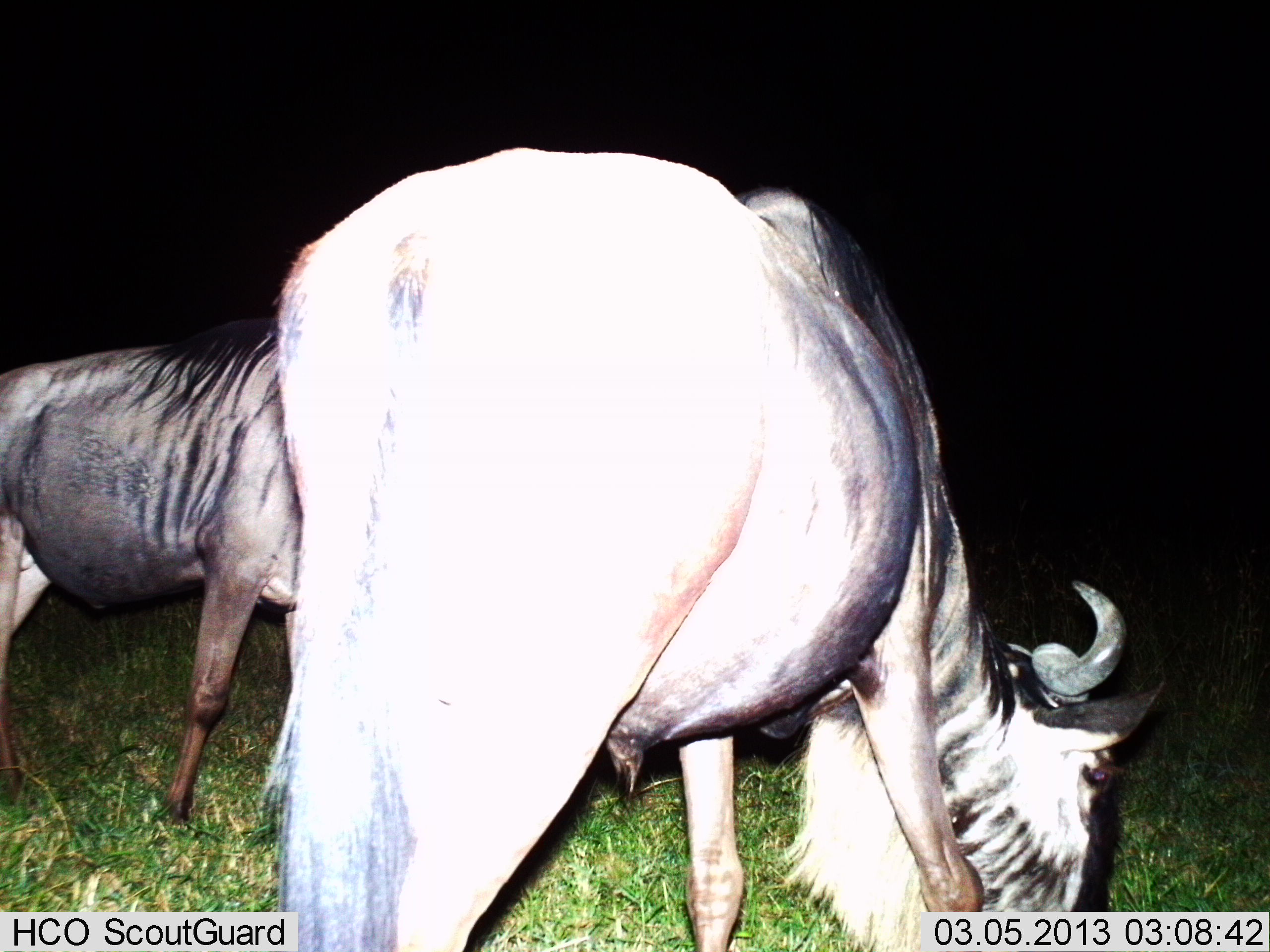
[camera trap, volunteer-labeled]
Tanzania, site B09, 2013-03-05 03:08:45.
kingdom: Animalia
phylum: Chordata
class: Mammalia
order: Artiodactyla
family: Bovidae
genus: Connochaetes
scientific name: Connochaetes taurinus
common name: blue wildebeest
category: wildebeest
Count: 2.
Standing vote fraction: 36%.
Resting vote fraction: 0%.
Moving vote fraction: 9%.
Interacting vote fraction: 0%.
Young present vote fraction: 0%.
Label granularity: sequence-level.